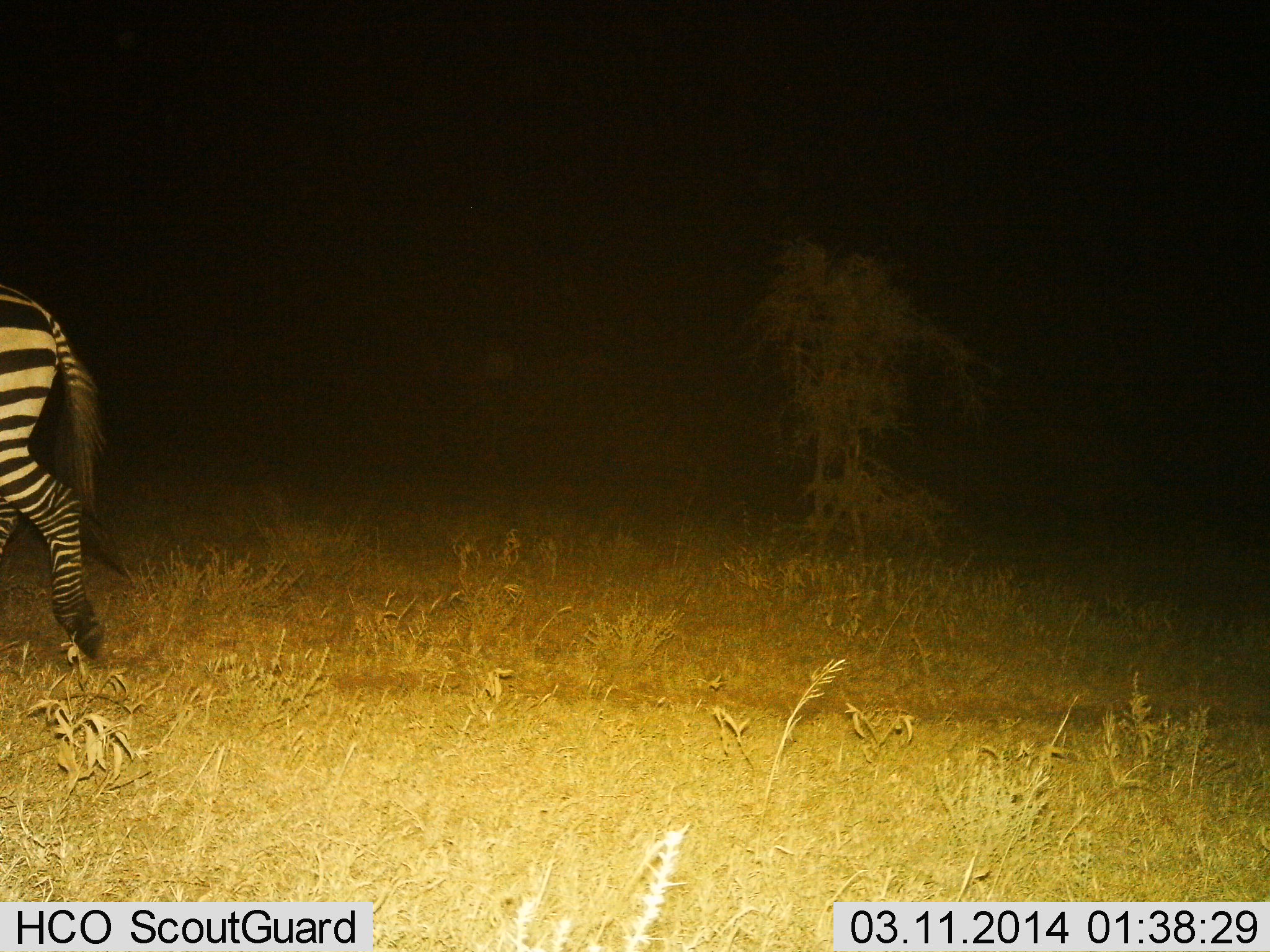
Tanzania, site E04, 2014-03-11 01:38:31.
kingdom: Animalia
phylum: Chordata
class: Mammalia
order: Perissodactyla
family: Equidae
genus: Equus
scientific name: Equus quagga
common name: plains zebra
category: zebra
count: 1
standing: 10%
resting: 0%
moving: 90%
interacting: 0%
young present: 0%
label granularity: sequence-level